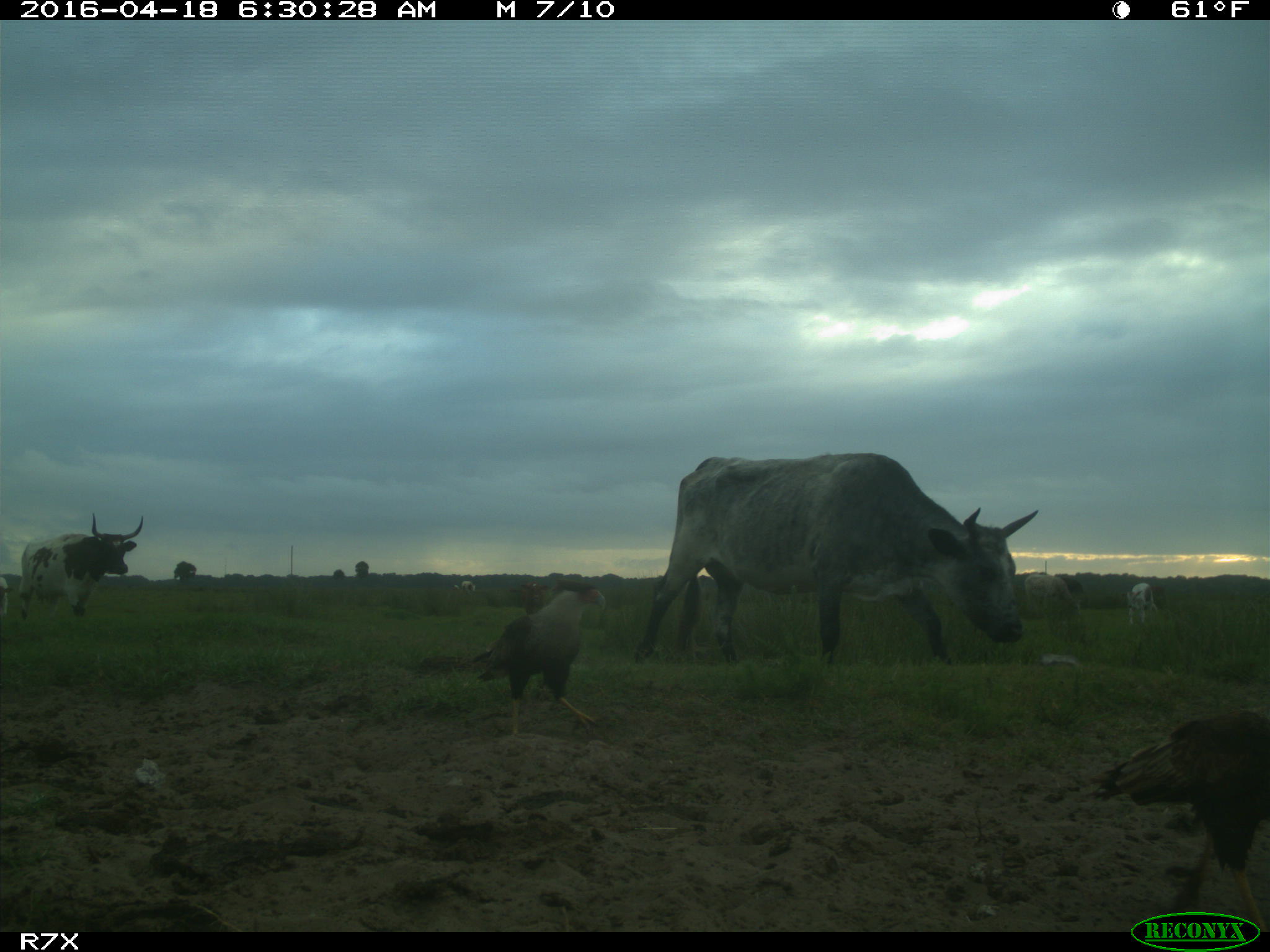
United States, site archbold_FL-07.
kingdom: Animalia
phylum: Chordata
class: Mammalia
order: Artiodactyla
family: Bovidae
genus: Bos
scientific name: Bos taurus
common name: domestic cow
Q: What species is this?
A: Bos taurus (domestic cow).